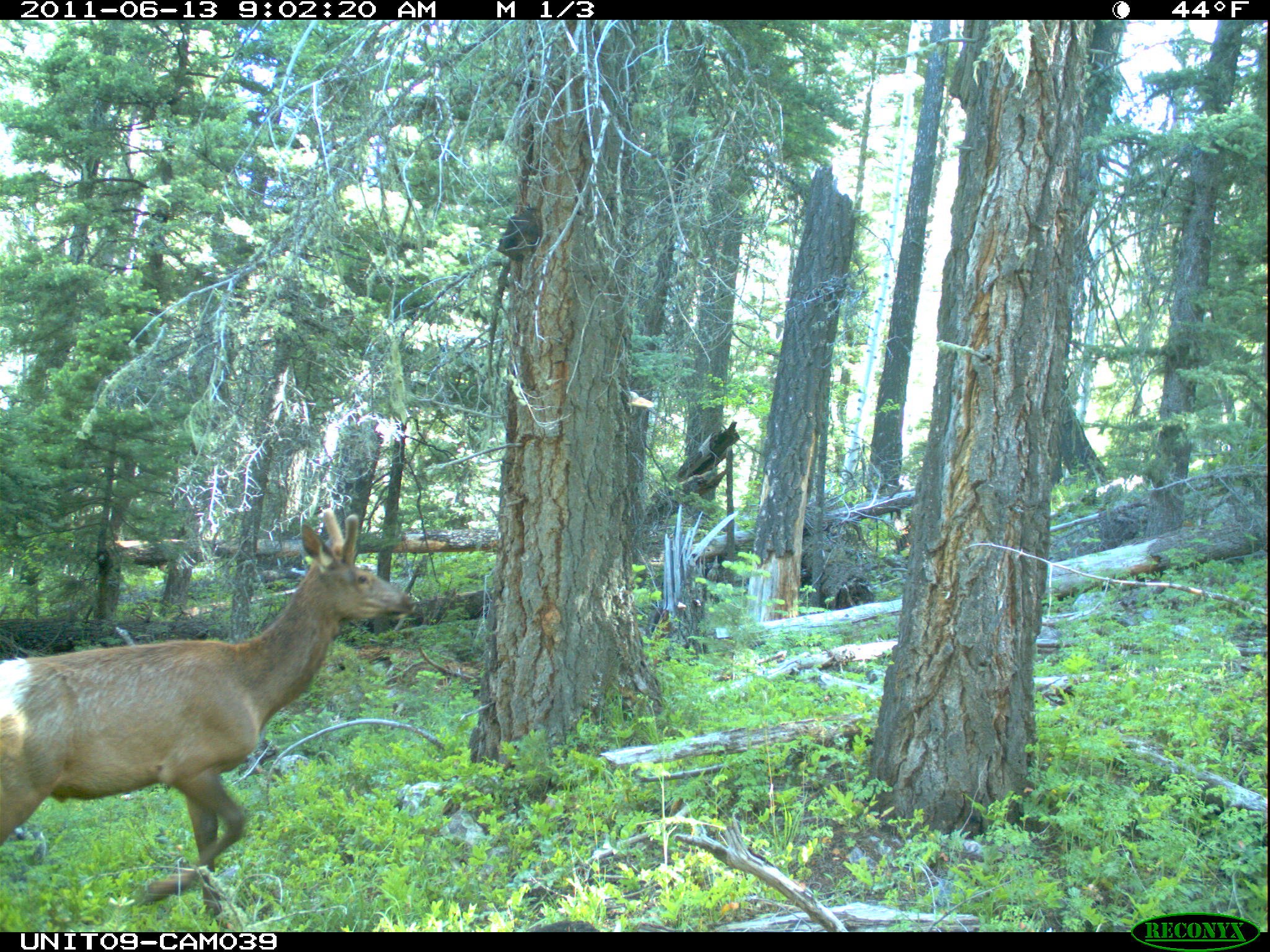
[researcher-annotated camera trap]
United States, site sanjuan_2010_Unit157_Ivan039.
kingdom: Animalia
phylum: Chordata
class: Mammalia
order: Artiodactyla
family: Cervidae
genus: Cervus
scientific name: Cervus elaphus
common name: red deer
Cervus elaphus (red deer).